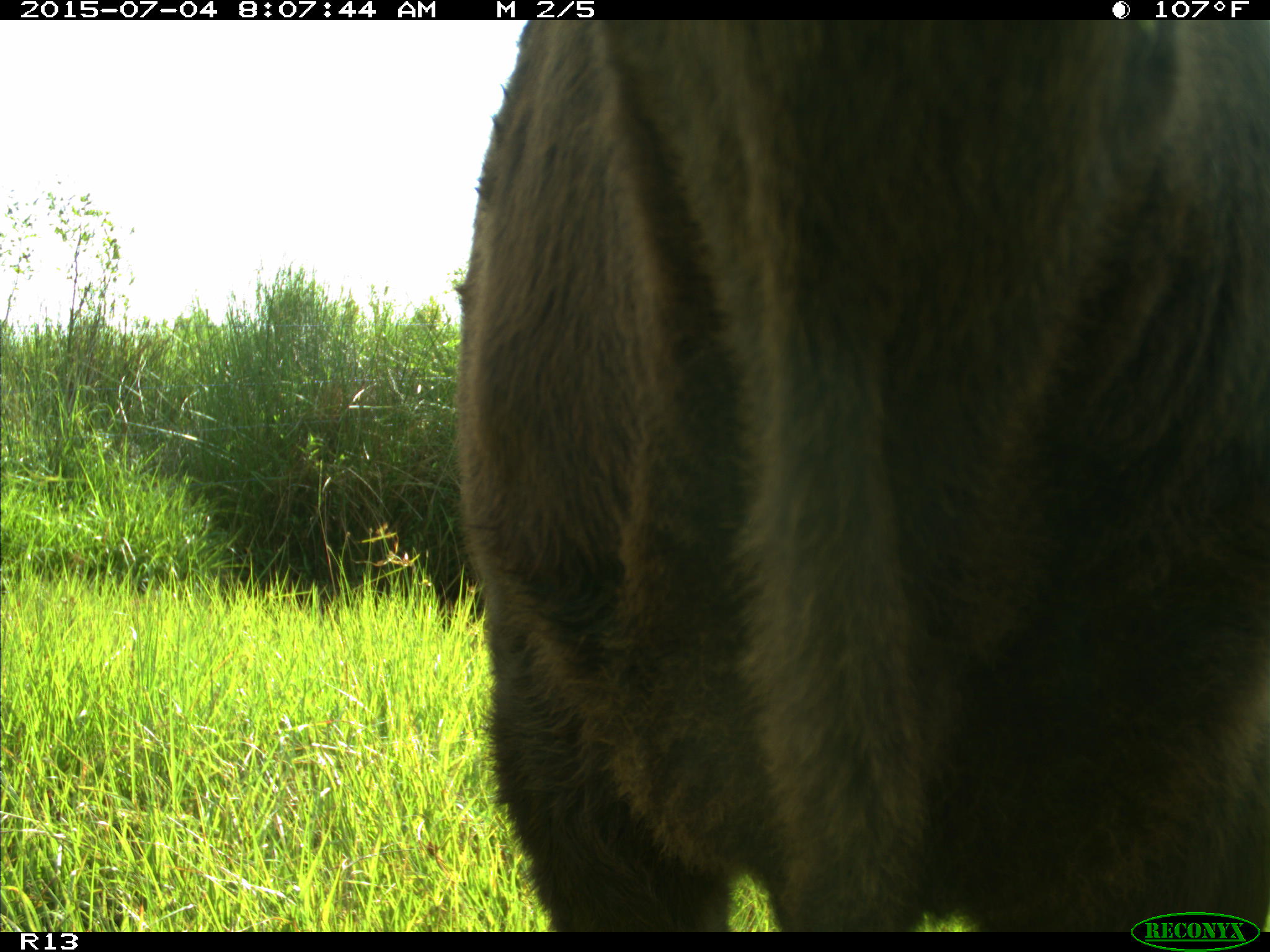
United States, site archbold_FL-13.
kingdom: Animalia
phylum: Chordata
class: Mammalia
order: Artiodactyla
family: Bovidae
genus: Bos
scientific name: Bos taurus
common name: domestic cow